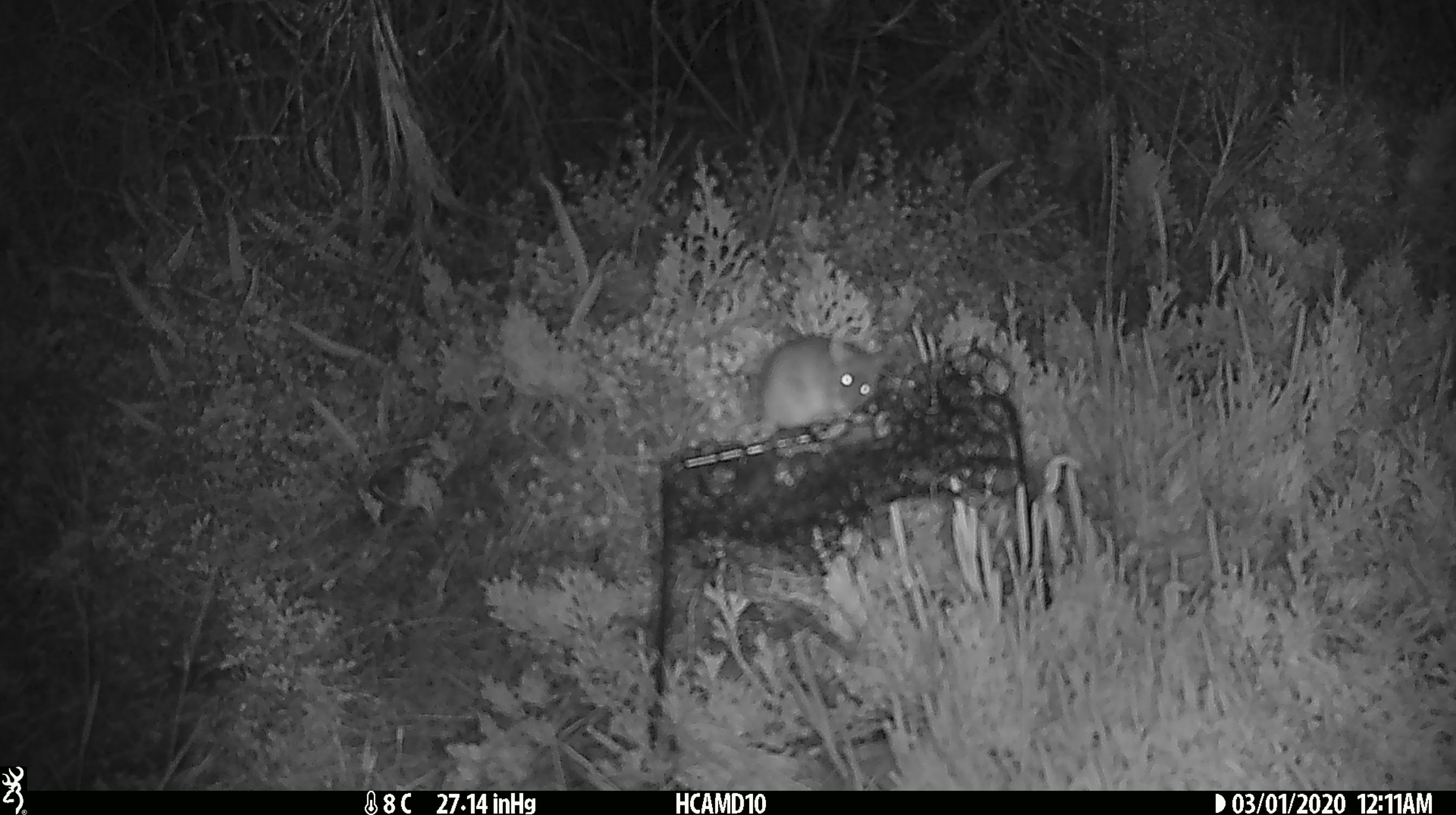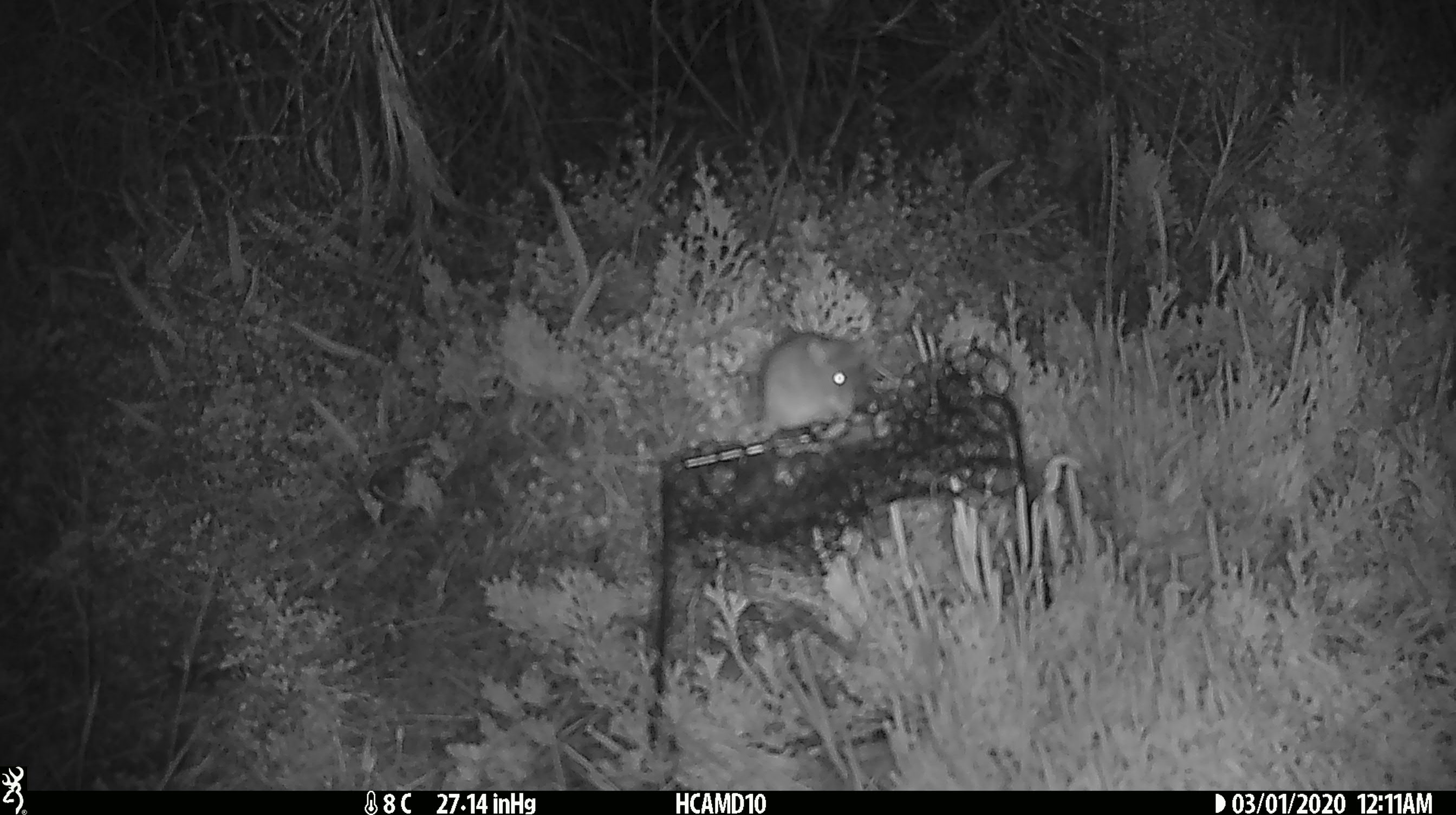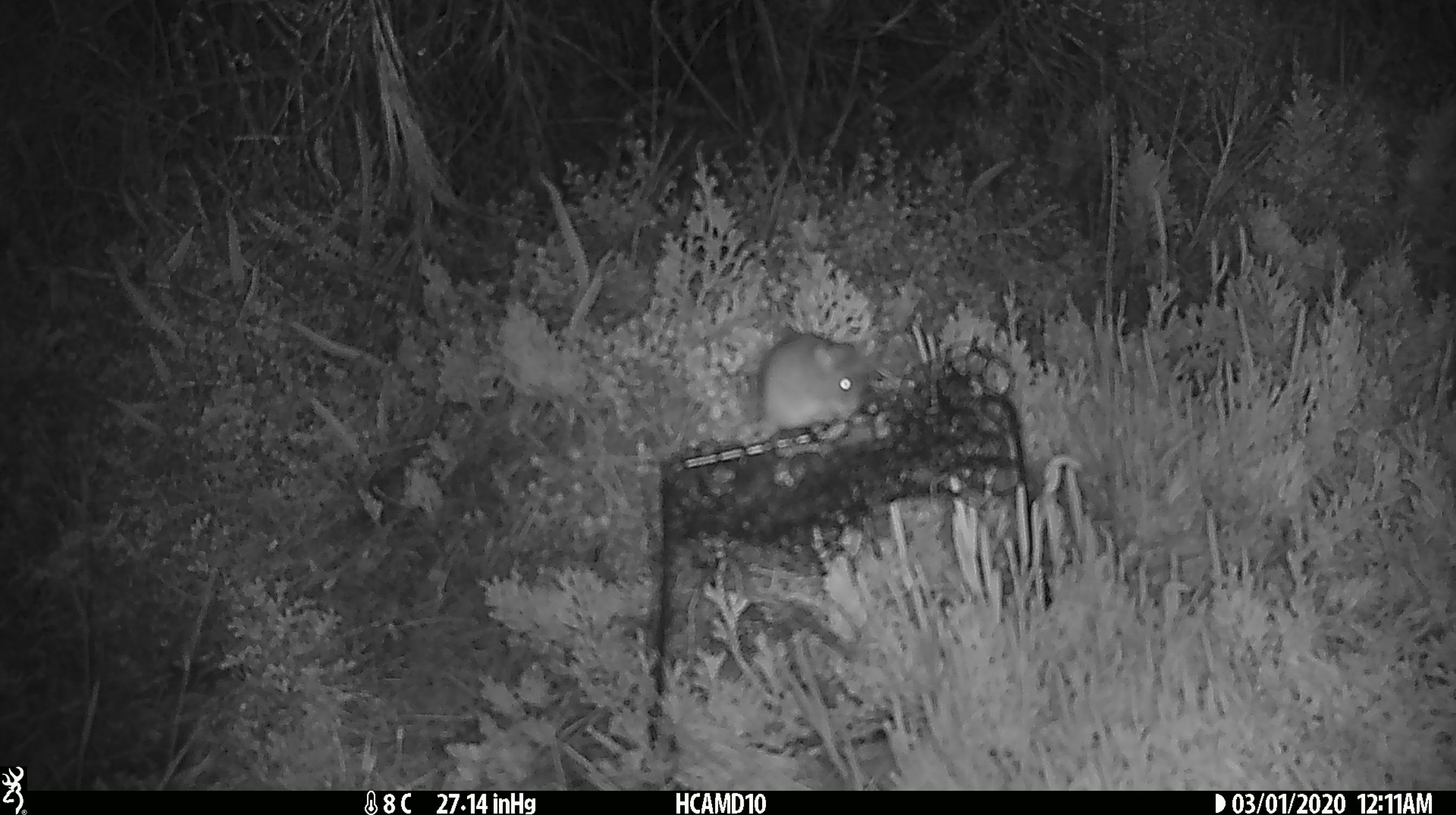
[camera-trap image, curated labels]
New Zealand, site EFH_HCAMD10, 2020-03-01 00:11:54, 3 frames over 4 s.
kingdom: Animalia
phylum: Chordata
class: Mammalia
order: Rodentia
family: Muridae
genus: Mus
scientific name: Mus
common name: mouse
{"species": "mouse (Mus)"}